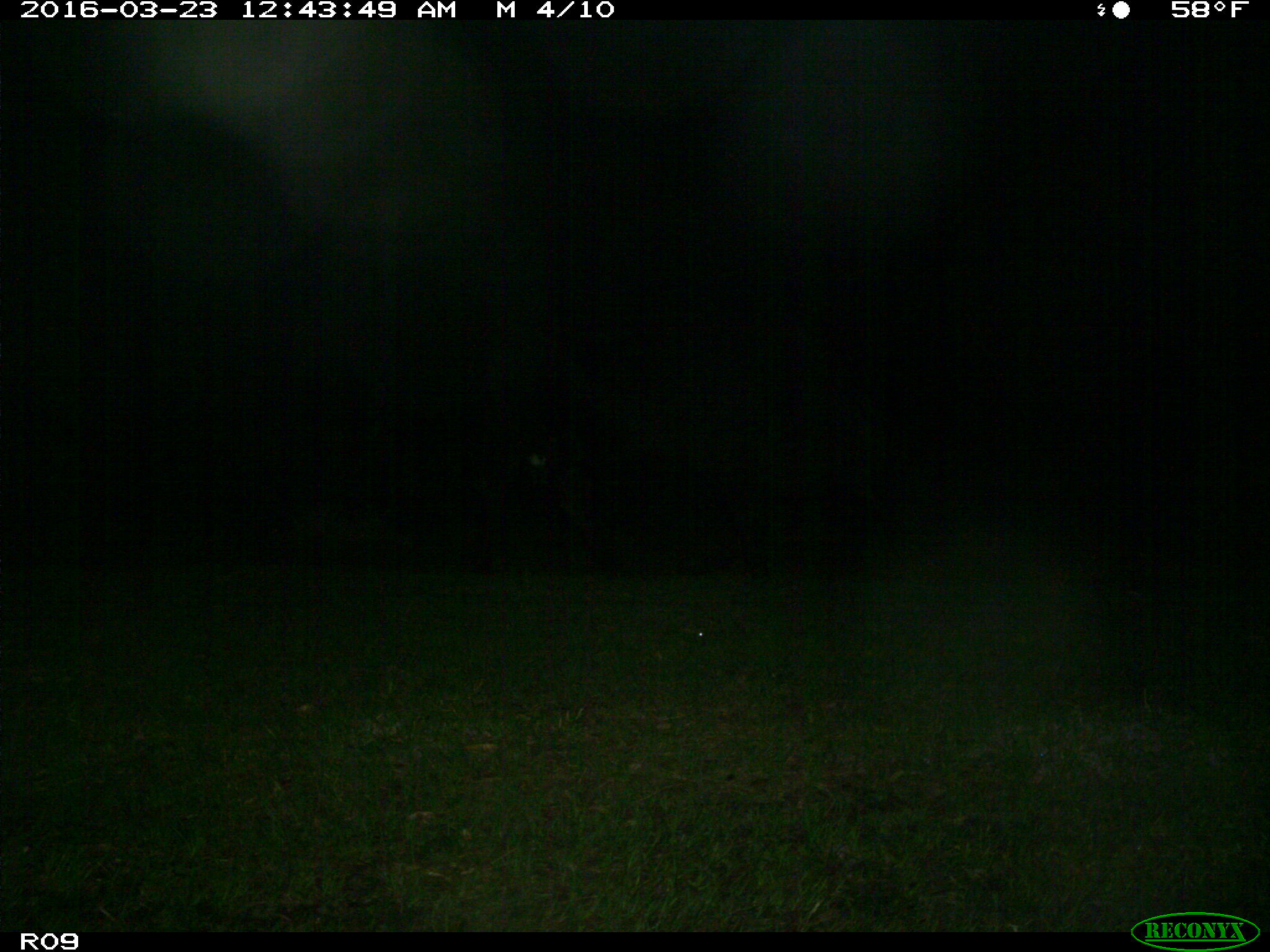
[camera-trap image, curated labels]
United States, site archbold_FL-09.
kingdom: Animalia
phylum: Chordata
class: Mammalia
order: Artiodactyla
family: Bovidae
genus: Bos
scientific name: Bos taurus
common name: domestic cow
Bos taurus (domestic cow).